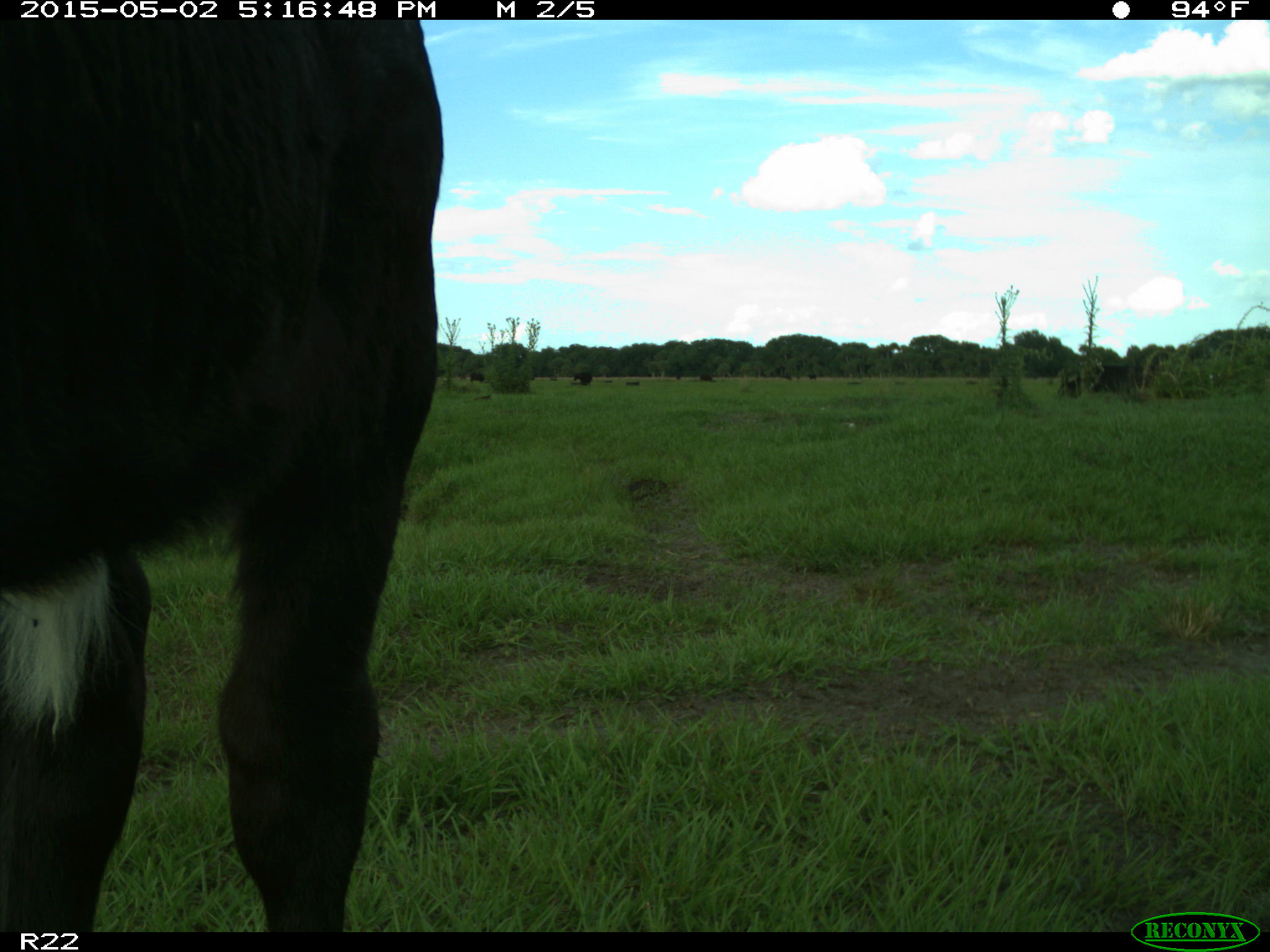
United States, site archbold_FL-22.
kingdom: Animalia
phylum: Chordata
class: Mammalia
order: Artiodactyla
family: Bovidae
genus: Bos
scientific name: Bos taurus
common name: domestic cow